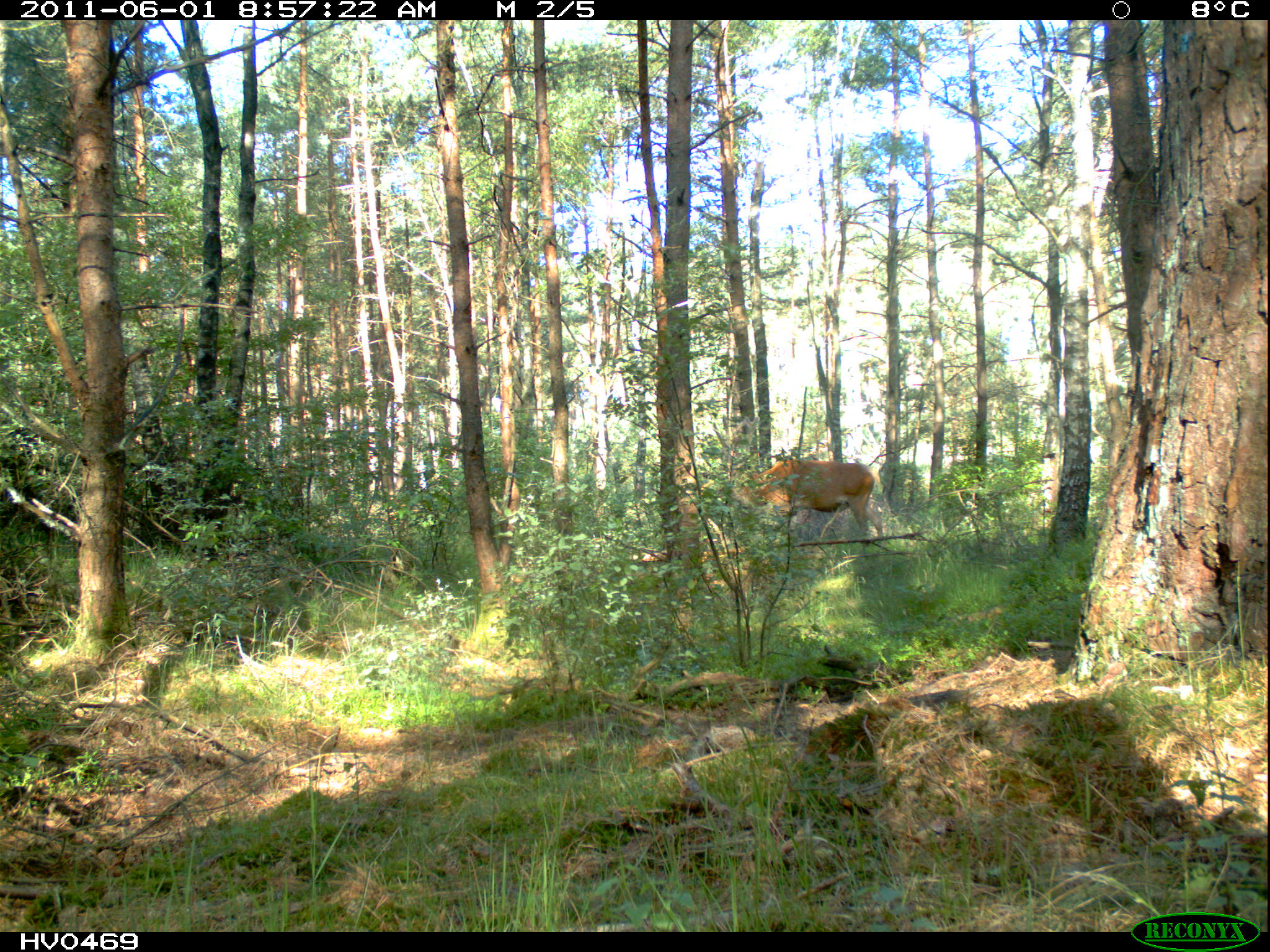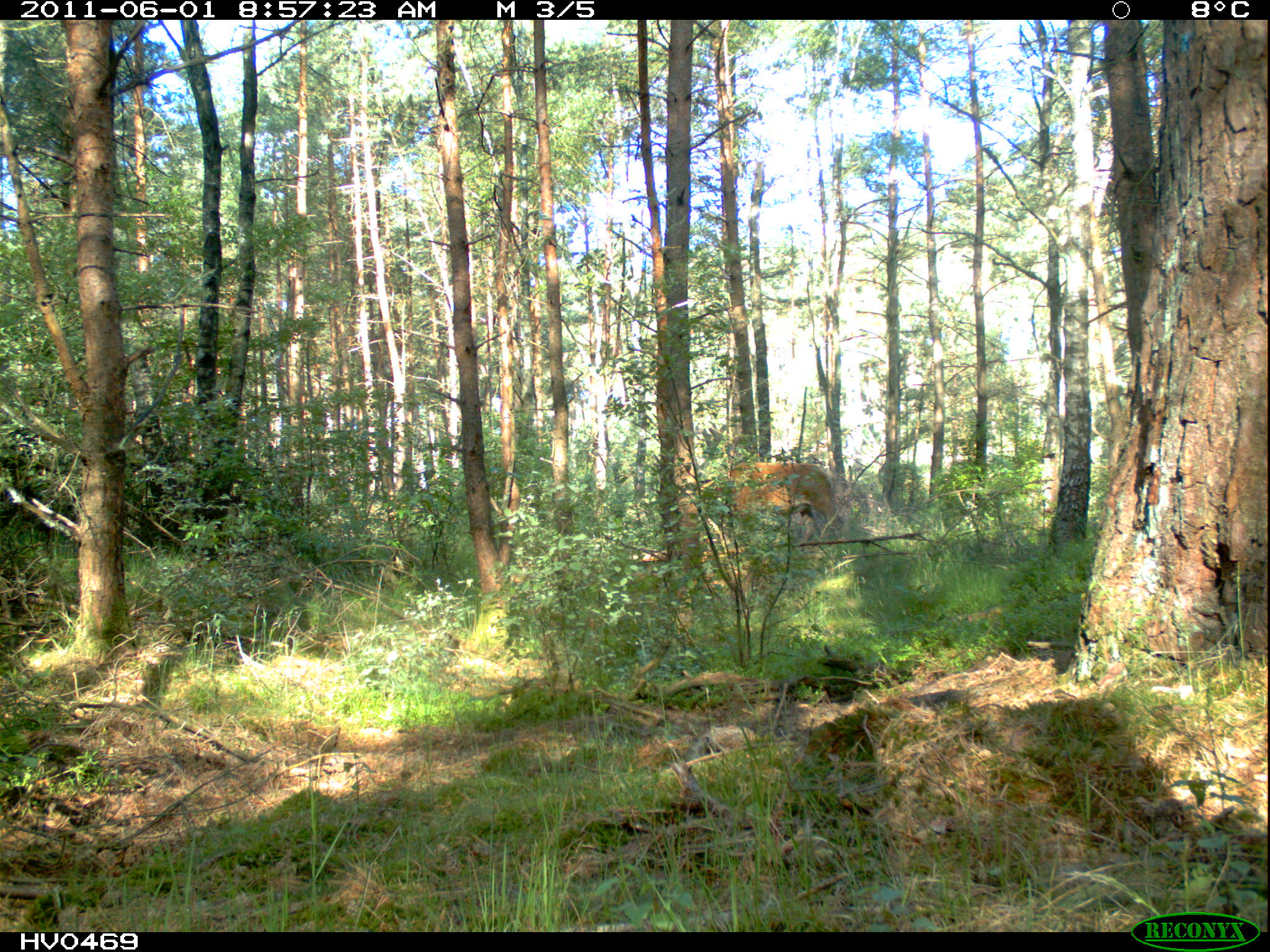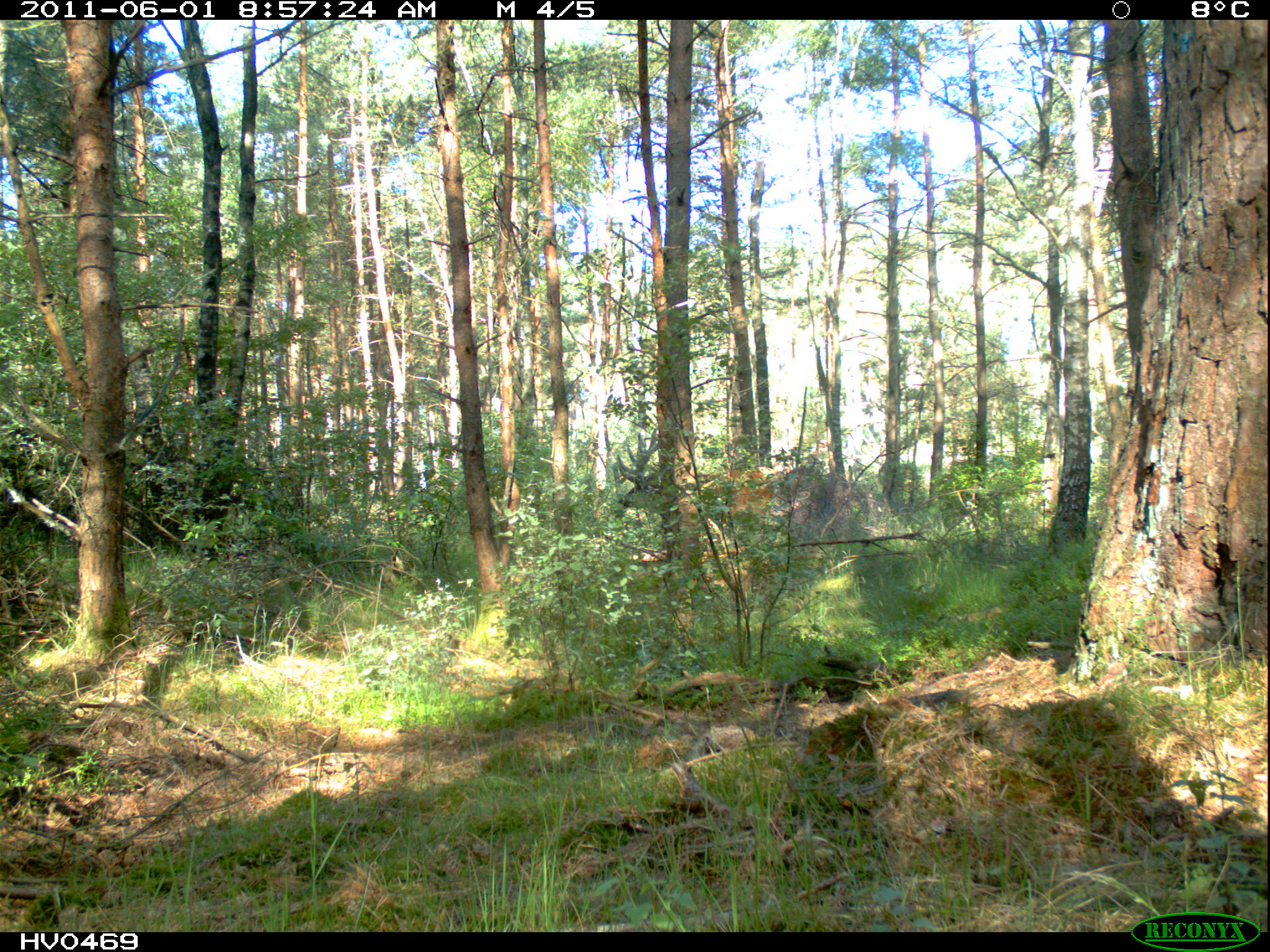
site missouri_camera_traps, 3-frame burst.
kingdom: Animalia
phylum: Chordata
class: Mammalia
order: Artiodactyla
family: Cervidae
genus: Cervus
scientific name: Cervus elaphus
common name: red deer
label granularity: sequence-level